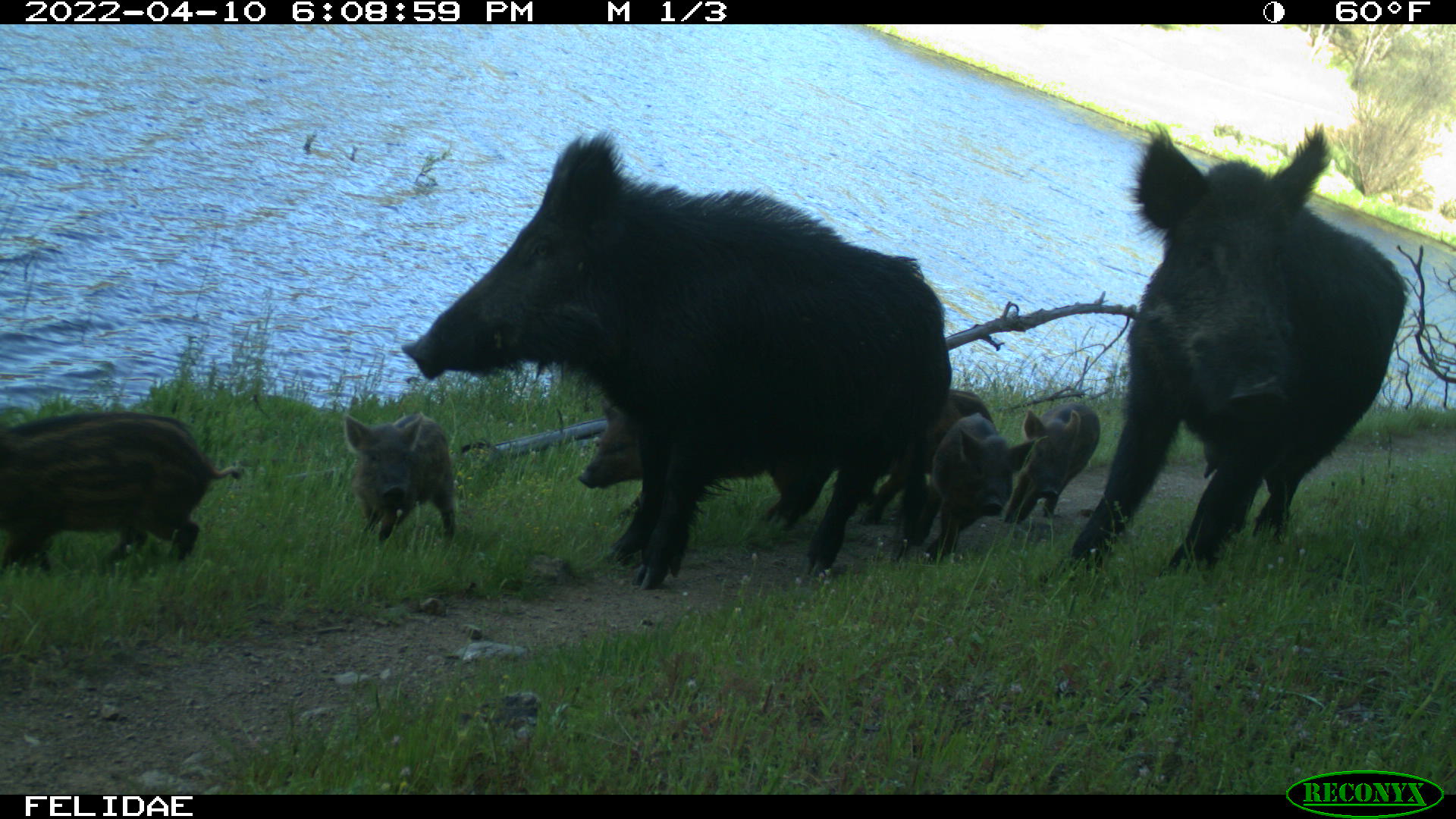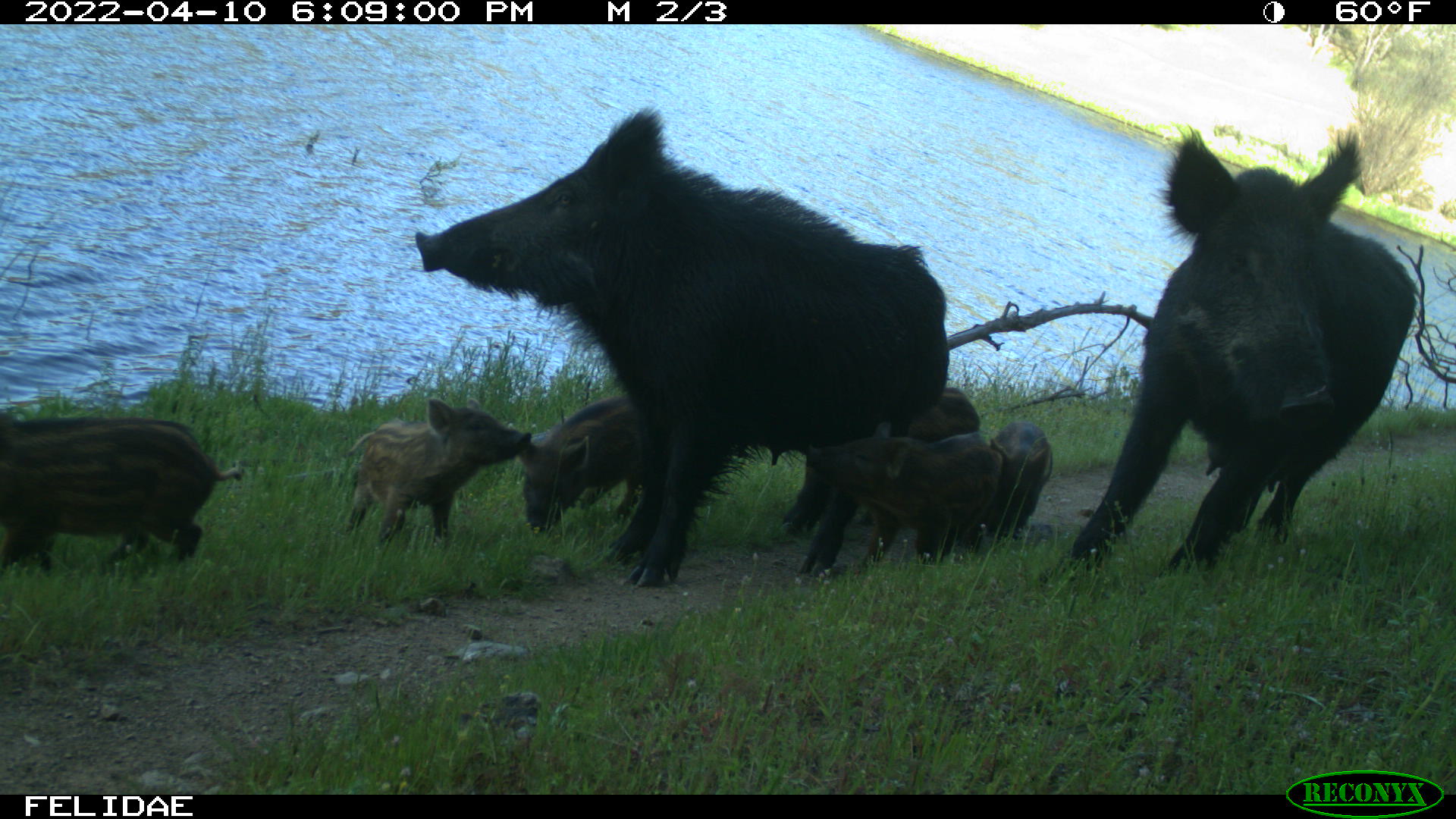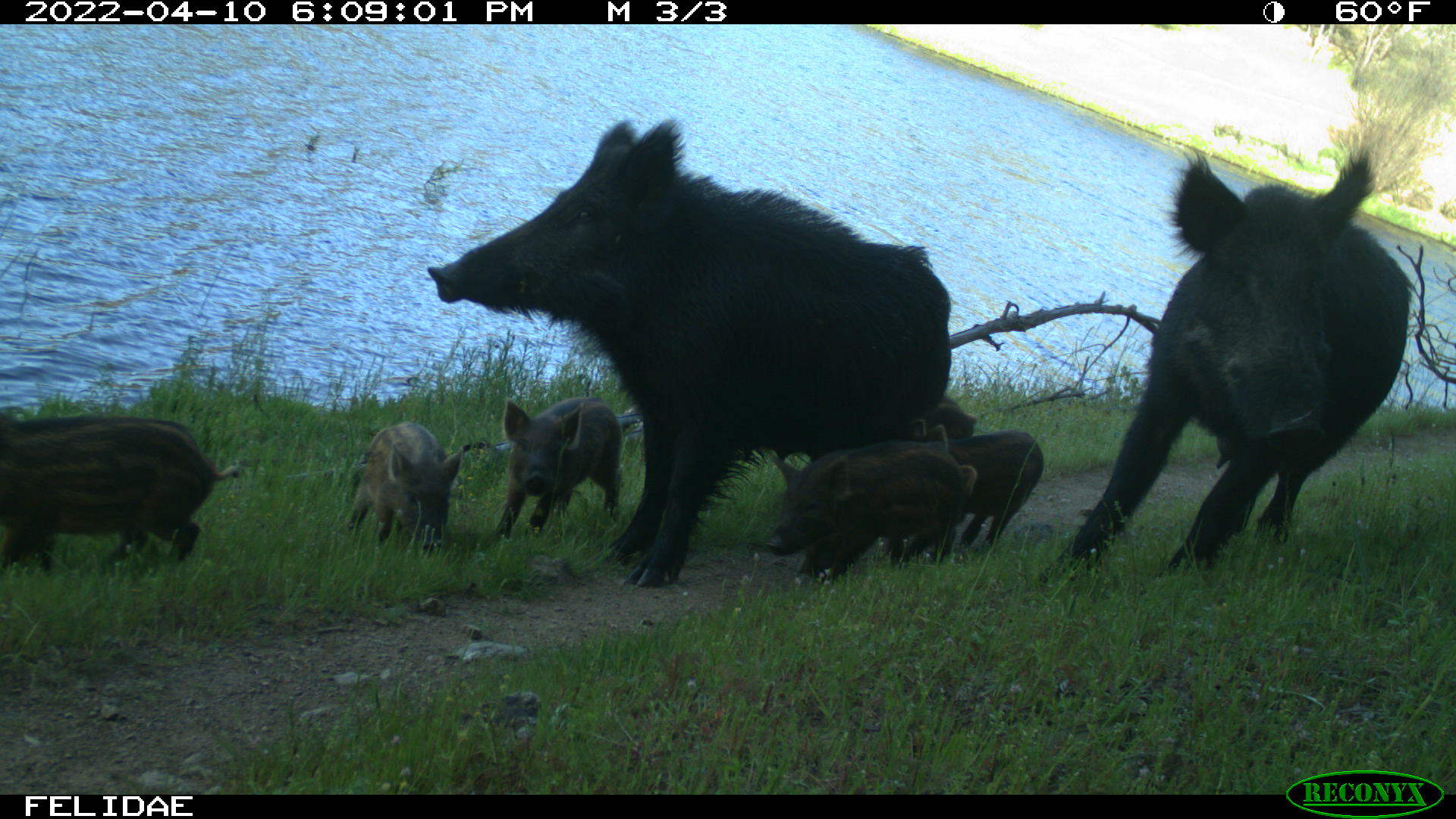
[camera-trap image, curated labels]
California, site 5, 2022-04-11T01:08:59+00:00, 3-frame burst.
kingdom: Animalia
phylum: Chordata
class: Mammalia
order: Artiodactyla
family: Suidae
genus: Sus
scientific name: Sus scrofa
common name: wild boar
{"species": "wild boar (Sus scrofa)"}